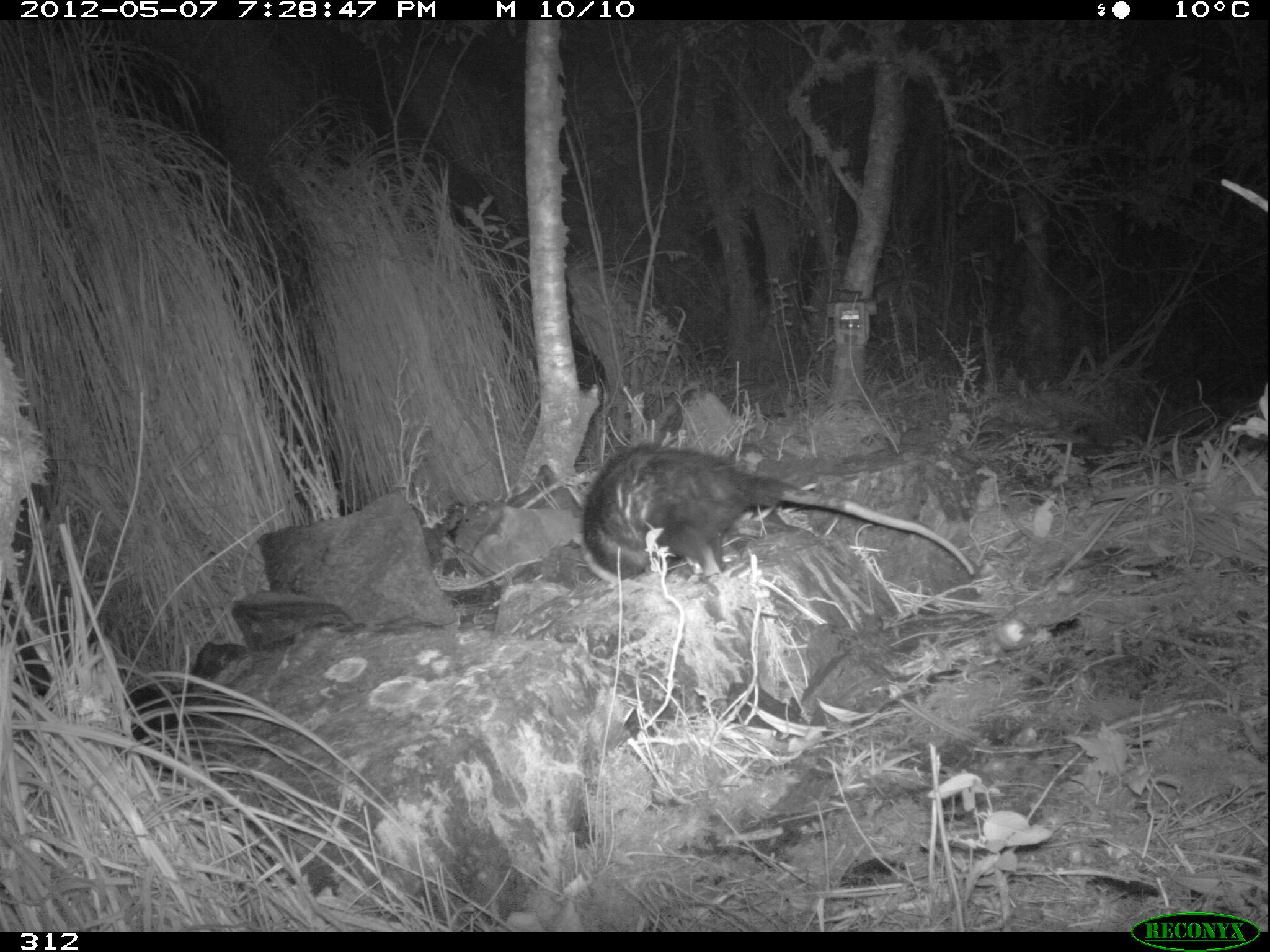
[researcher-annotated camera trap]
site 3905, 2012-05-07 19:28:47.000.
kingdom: Animalia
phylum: Chordata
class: Mammalia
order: Didelphimorphia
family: Didelphidae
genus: Didelphis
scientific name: Didelphis pernigra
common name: andean white-eared opossum